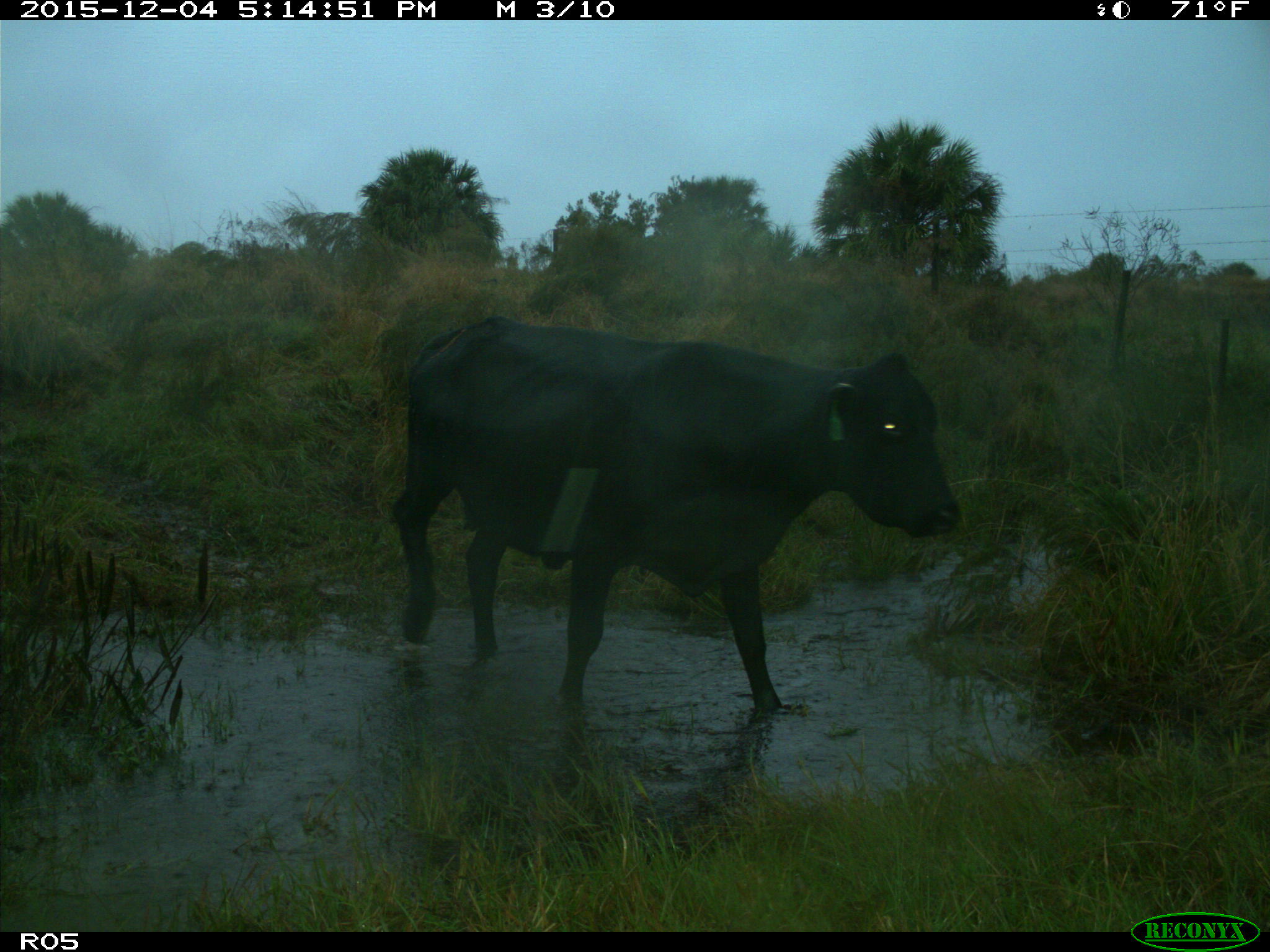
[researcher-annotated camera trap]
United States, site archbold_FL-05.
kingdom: Animalia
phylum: Chordata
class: Mammalia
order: Artiodactyla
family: Bovidae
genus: Bos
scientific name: Bos taurus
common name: domestic cow